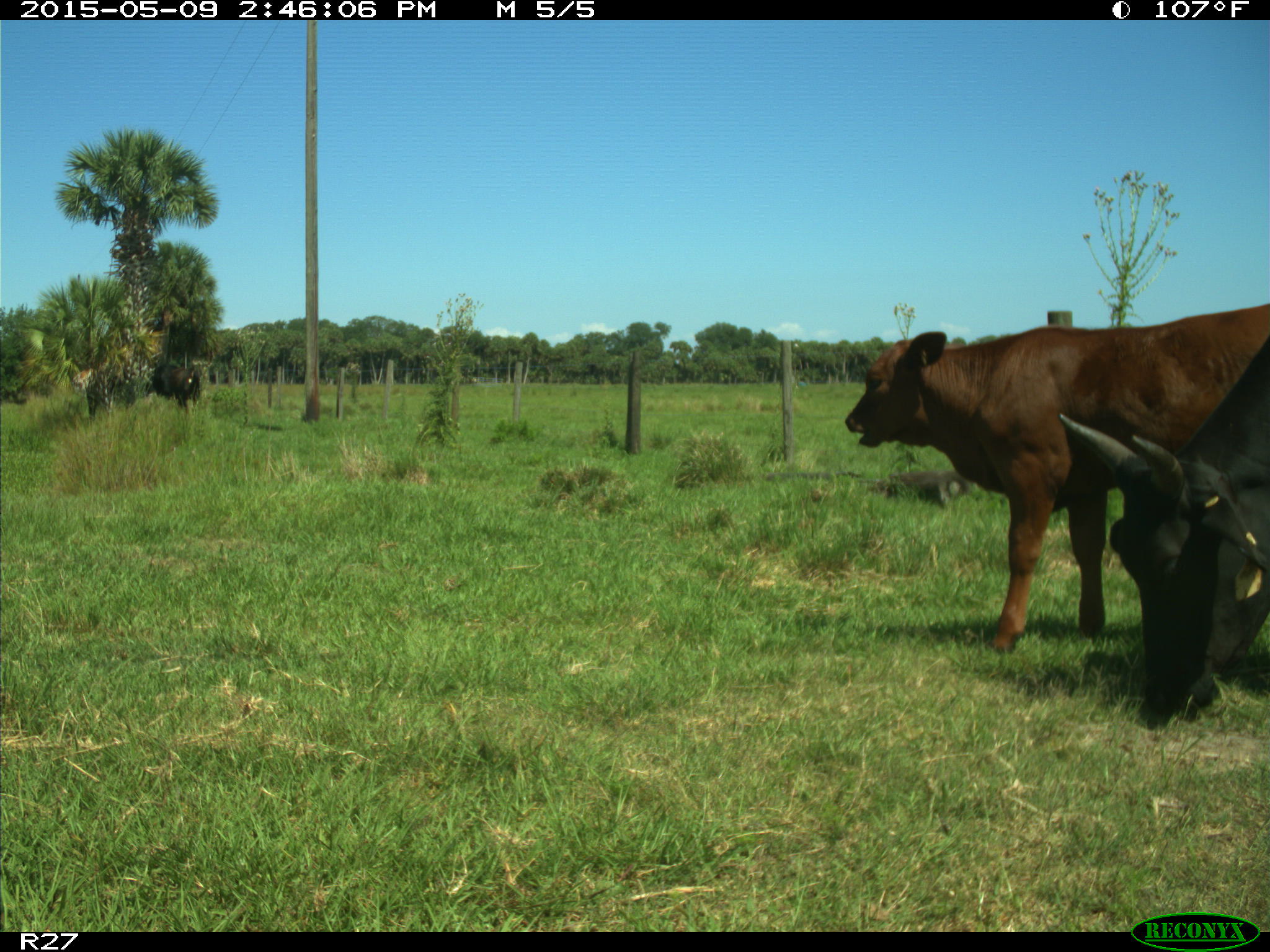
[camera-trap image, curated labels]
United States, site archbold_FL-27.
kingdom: Animalia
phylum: Chordata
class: Mammalia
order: Artiodactyla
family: Bovidae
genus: Bos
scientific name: Bos taurus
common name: domestic cow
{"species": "Bos taurus (domestic cow)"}